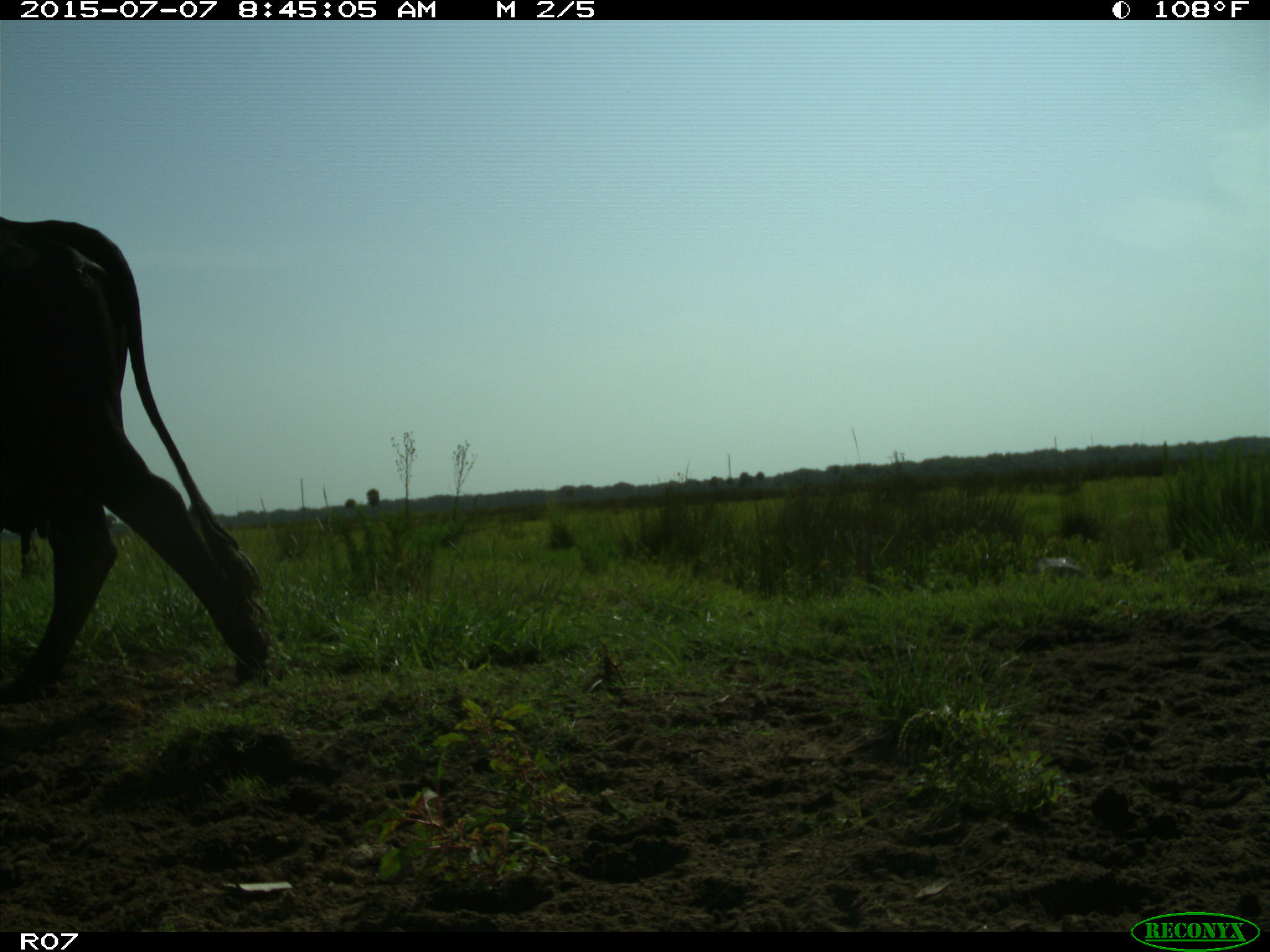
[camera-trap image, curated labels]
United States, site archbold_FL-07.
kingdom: Animalia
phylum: Chordata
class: Mammalia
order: Artiodactyla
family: Bovidae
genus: Bos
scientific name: Bos taurus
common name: domestic cow